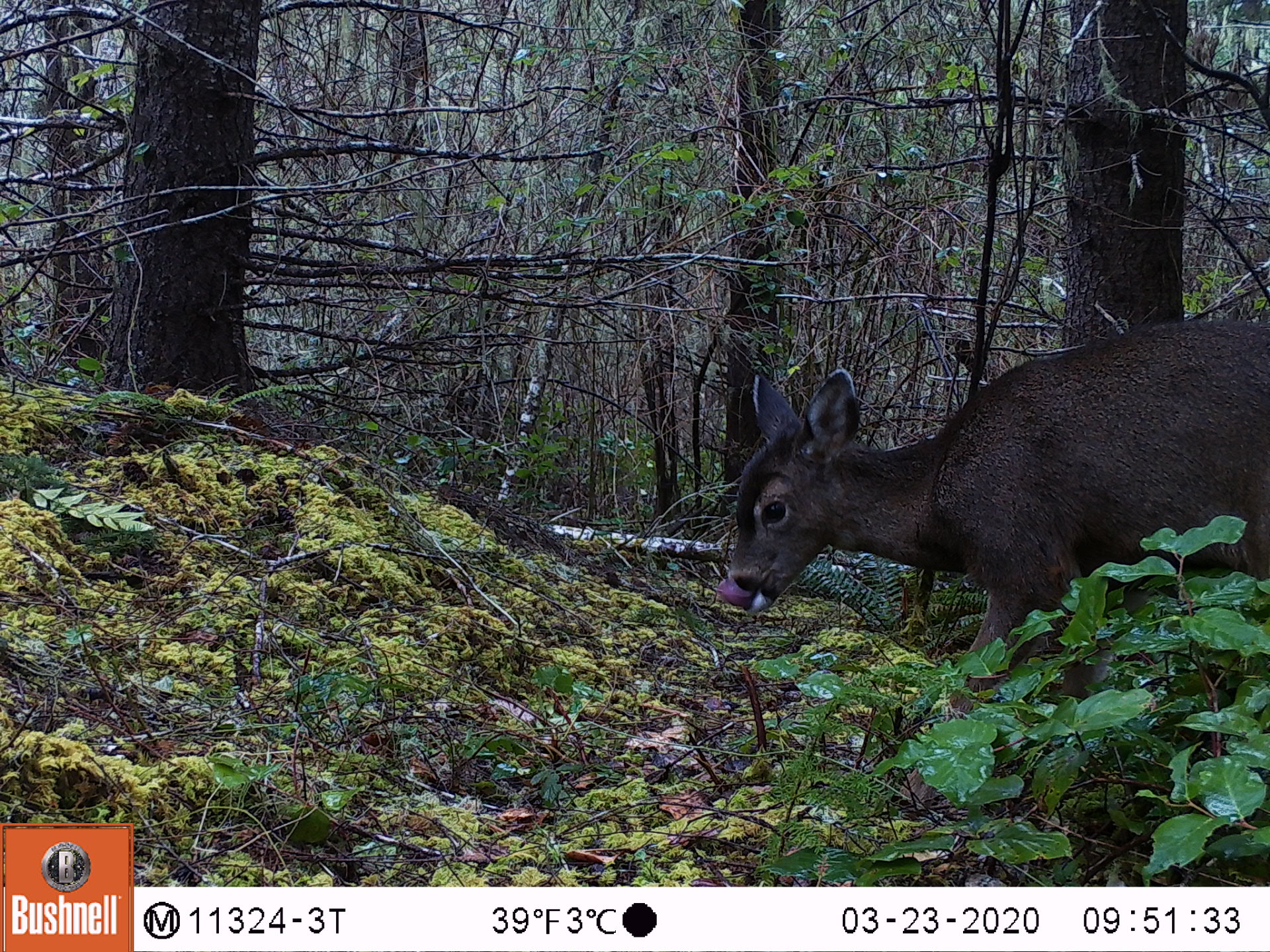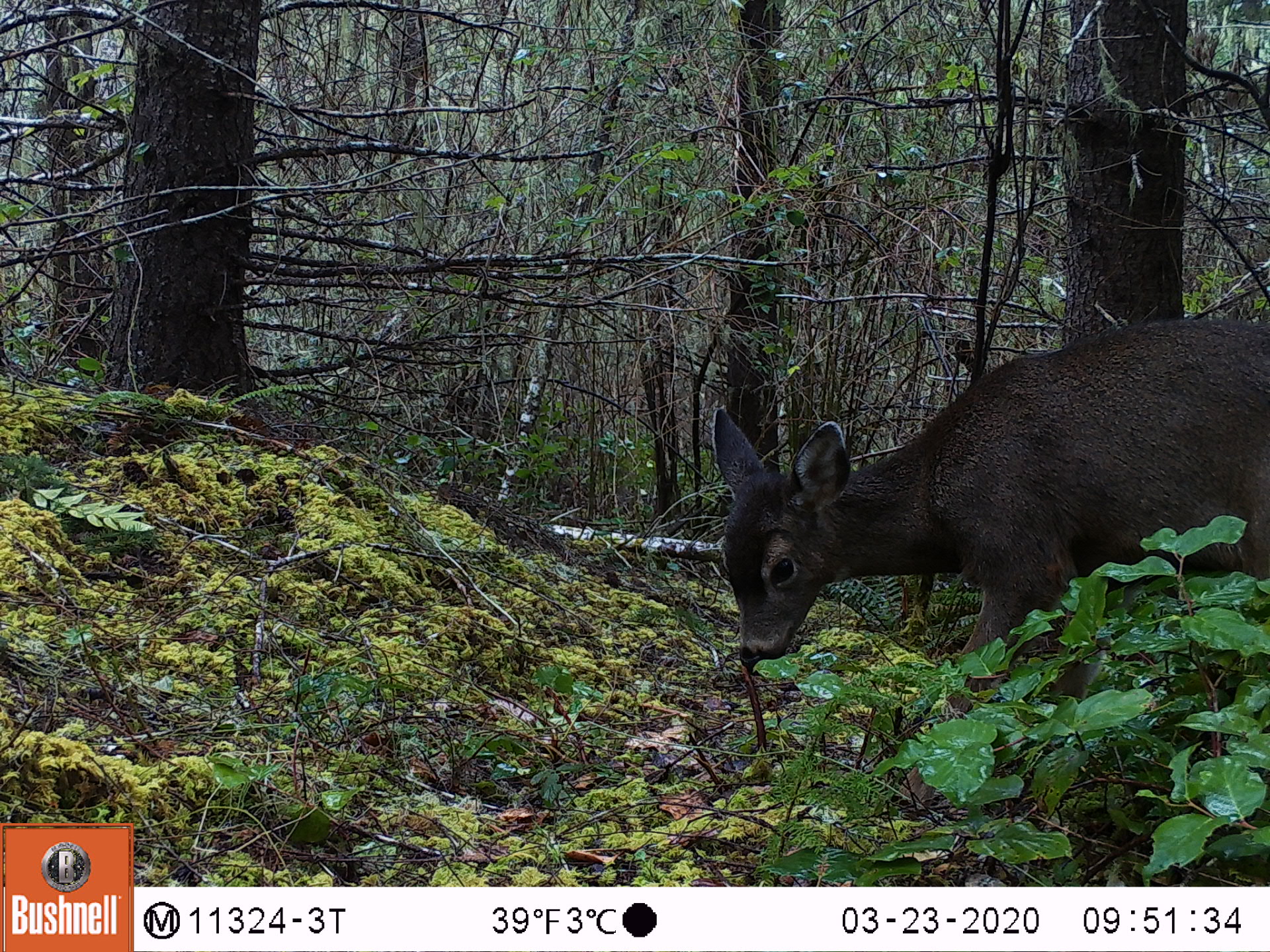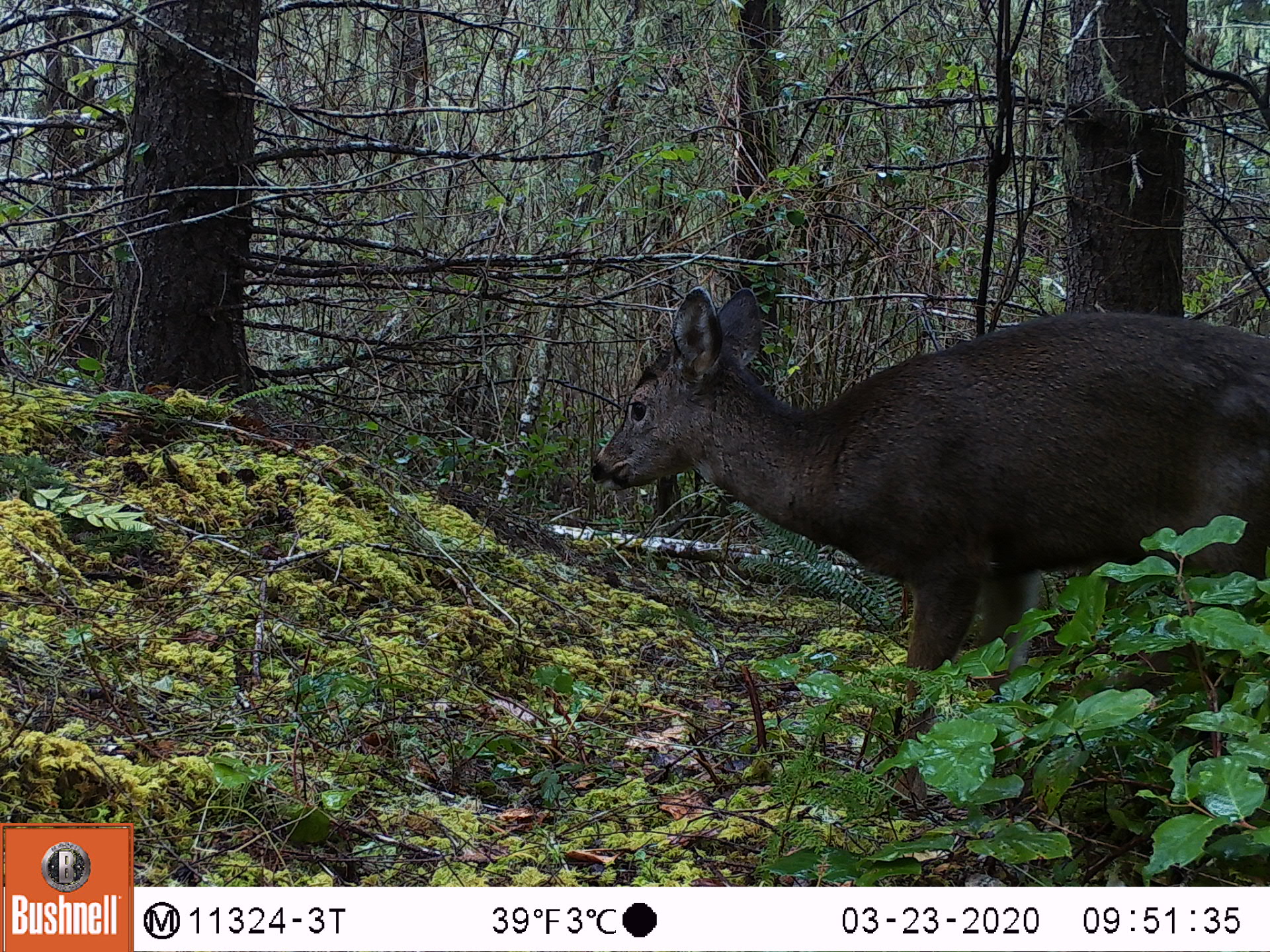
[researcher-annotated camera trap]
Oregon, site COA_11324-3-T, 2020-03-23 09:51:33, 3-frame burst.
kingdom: Animalia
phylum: Chordata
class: Mammalia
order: Artiodactyla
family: Cervidae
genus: Odocoileus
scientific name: Odocoileus hemionus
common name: black-tailed deer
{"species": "black-tailed deer (Odocoileus hemionus)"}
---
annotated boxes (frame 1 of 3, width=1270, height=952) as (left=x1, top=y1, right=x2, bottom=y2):
black-tailed deer: (left=717, top=311, right=1268, bottom=664)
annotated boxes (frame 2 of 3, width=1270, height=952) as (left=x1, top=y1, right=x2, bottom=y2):
black-tailed deer: (left=704, top=307, right=1268, bottom=671)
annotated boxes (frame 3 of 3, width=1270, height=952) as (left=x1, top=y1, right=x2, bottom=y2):
black-tailed deer: (left=583, top=274, right=1264, bottom=686)